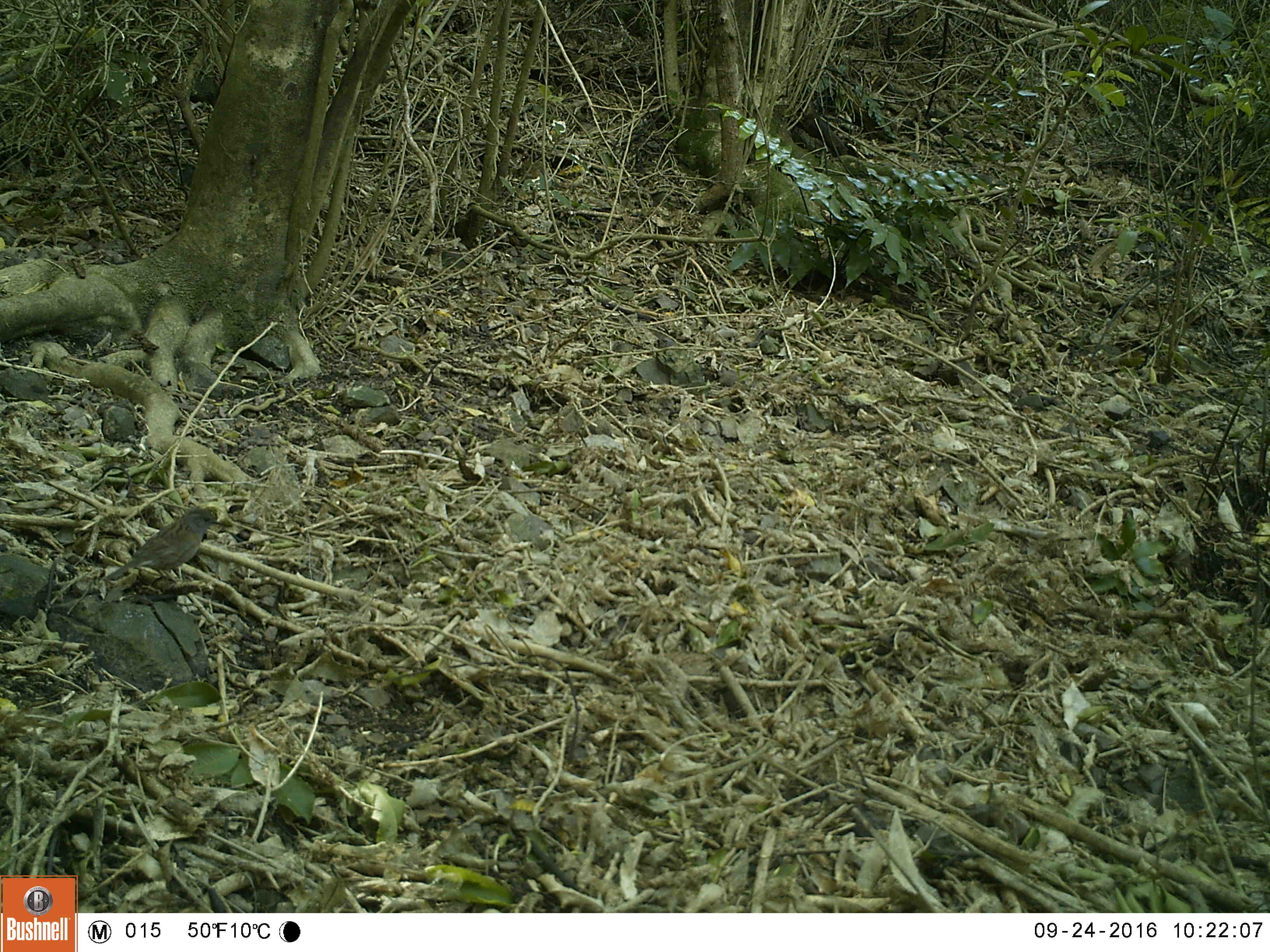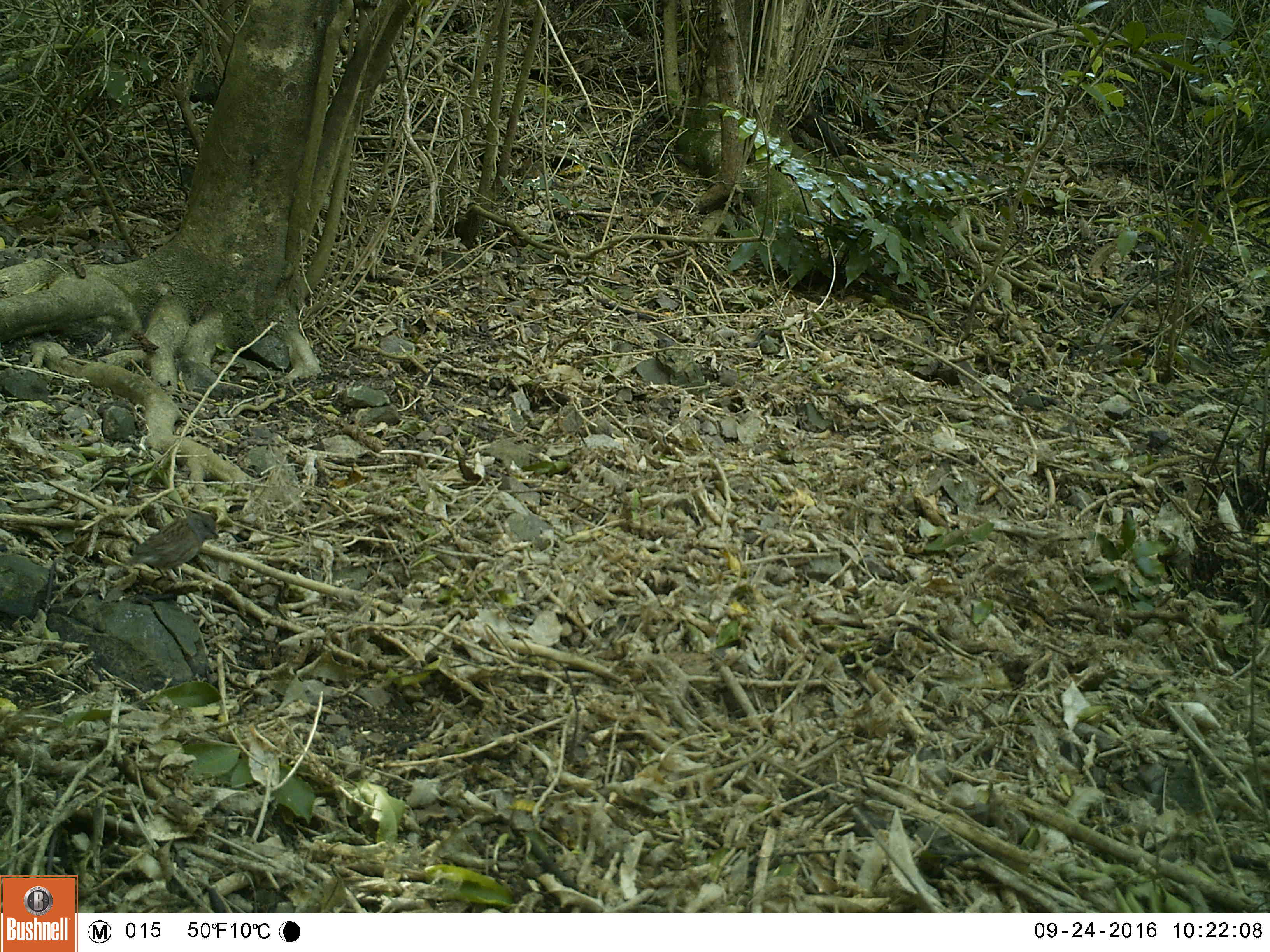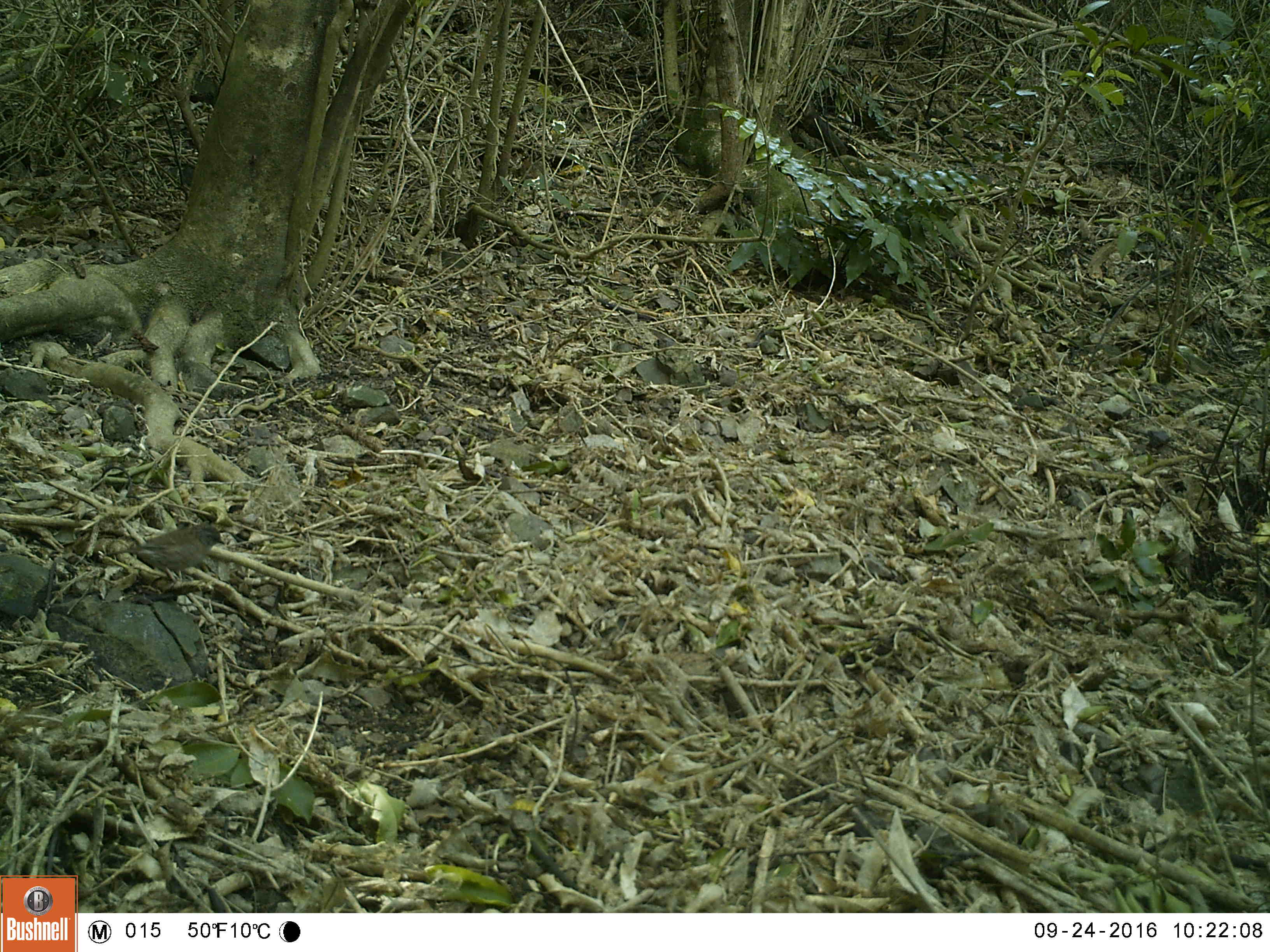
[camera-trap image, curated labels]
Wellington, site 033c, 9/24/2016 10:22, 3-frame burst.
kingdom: Animalia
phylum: Chordata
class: Aves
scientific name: Aves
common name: bird